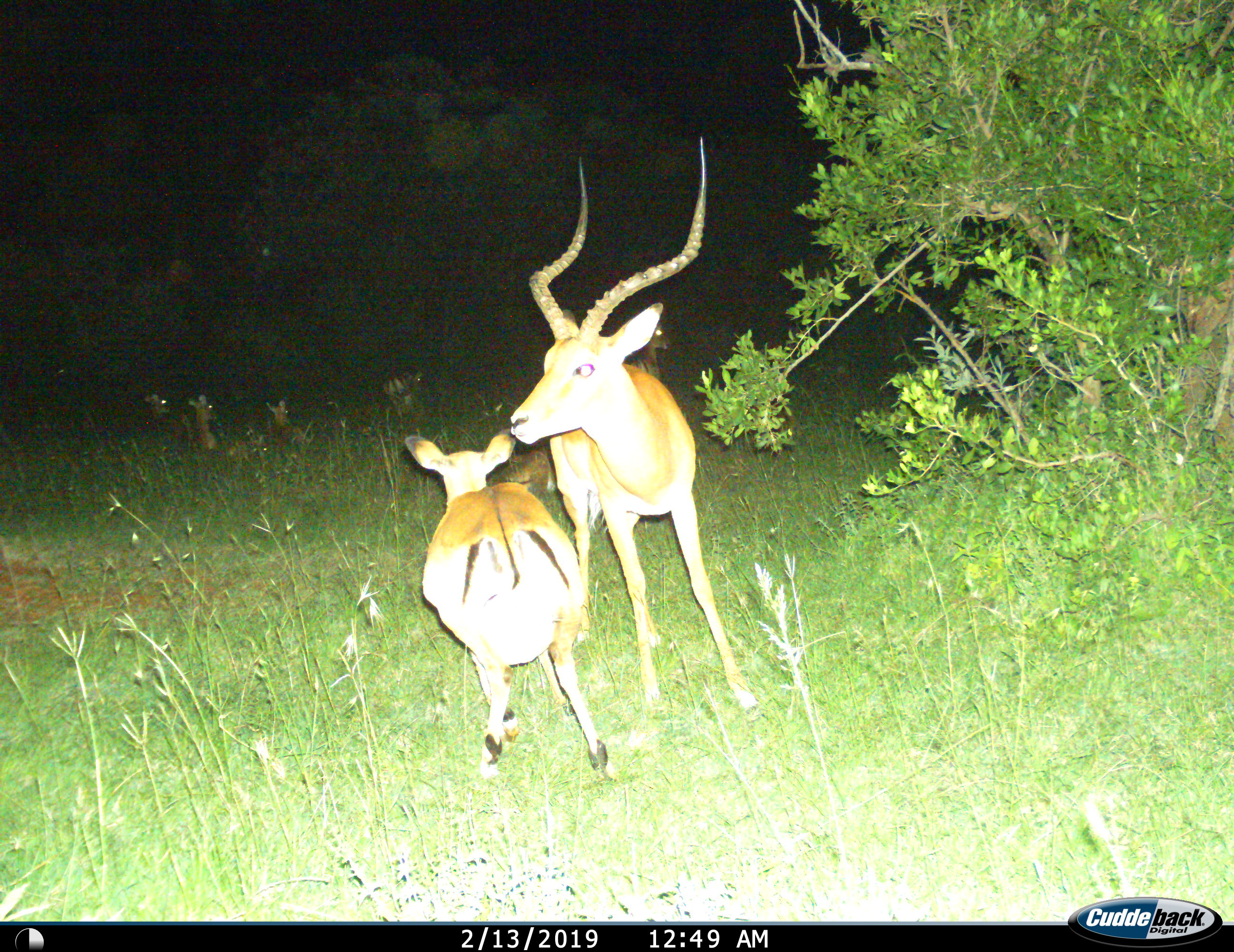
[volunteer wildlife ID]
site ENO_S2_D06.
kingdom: Animalia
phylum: Chordata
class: Mammalia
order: Artiodactyla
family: Bovidae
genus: Aepyceros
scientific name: Aepyceros melampus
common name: impala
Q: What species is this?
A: Impala (Aepyceros melampus).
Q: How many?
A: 2.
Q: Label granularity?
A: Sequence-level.